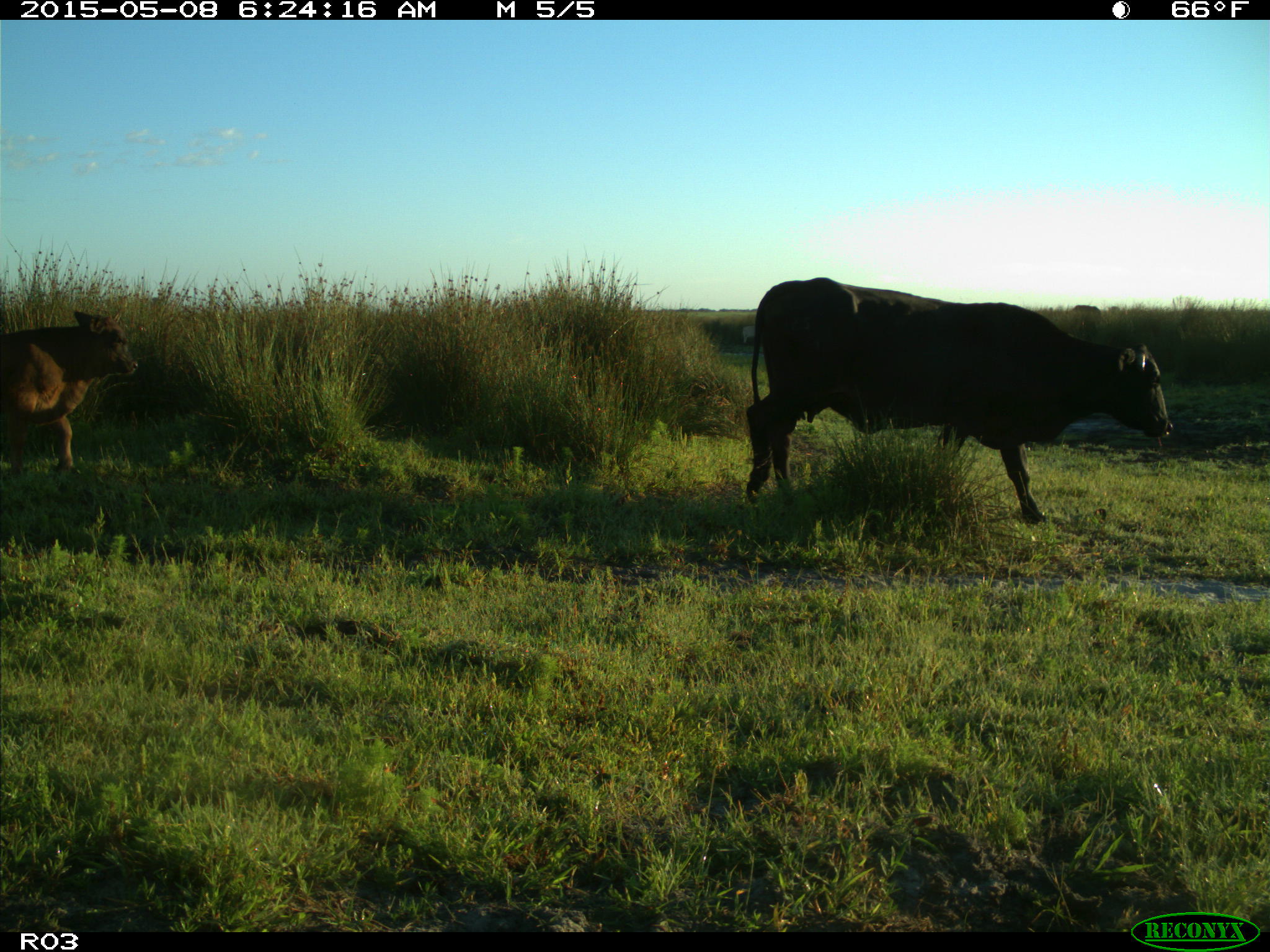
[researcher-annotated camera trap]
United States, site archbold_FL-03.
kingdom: Animalia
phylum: Chordata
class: Mammalia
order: Artiodactyla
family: Bovidae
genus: Bos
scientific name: Bos taurus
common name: domestic cow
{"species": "Bos taurus (domestic cow)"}